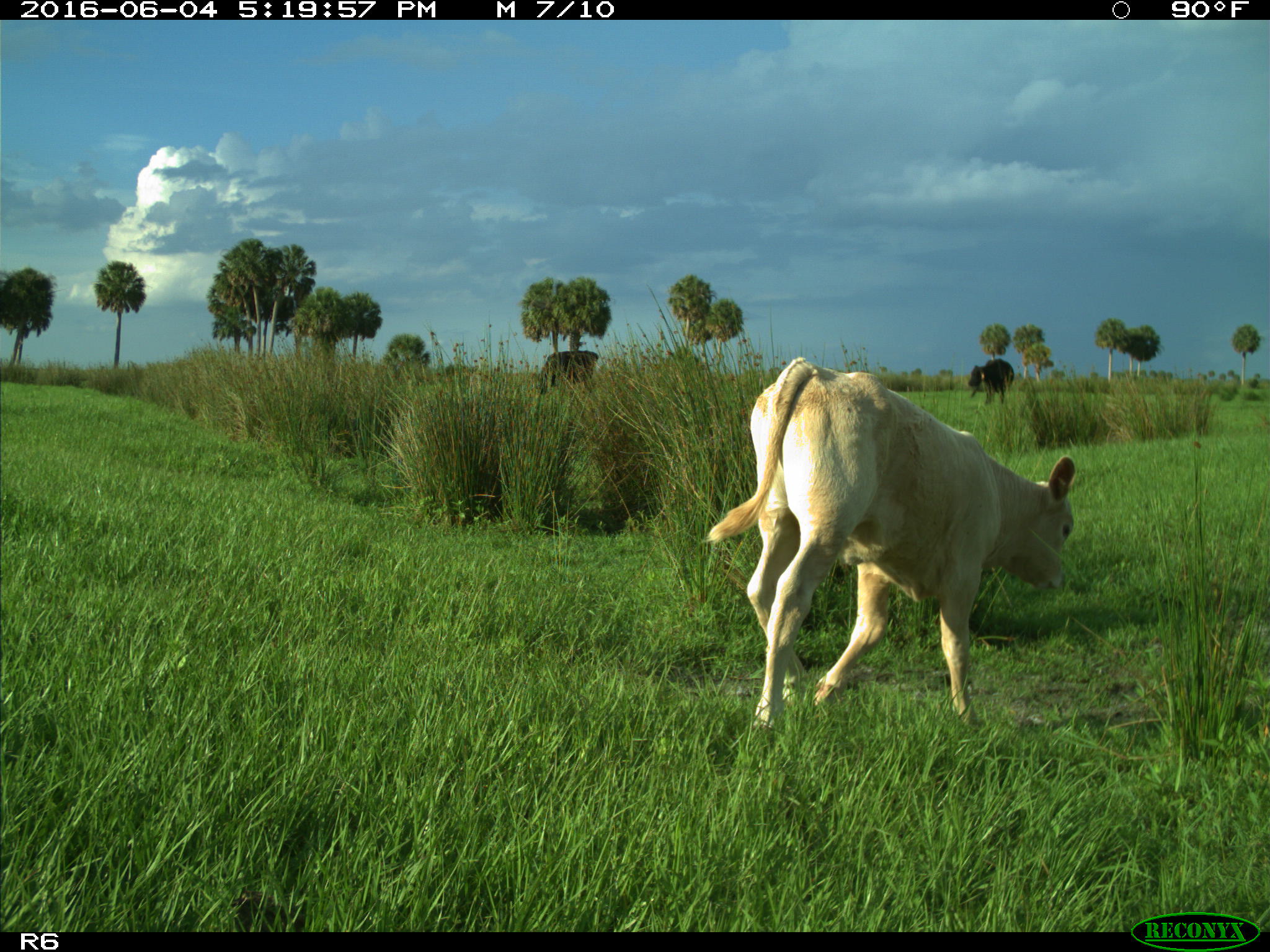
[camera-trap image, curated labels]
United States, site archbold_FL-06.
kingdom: Animalia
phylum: Chordata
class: Mammalia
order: Artiodactyla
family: Bovidae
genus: Bos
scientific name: Bos taurus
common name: domestic cow